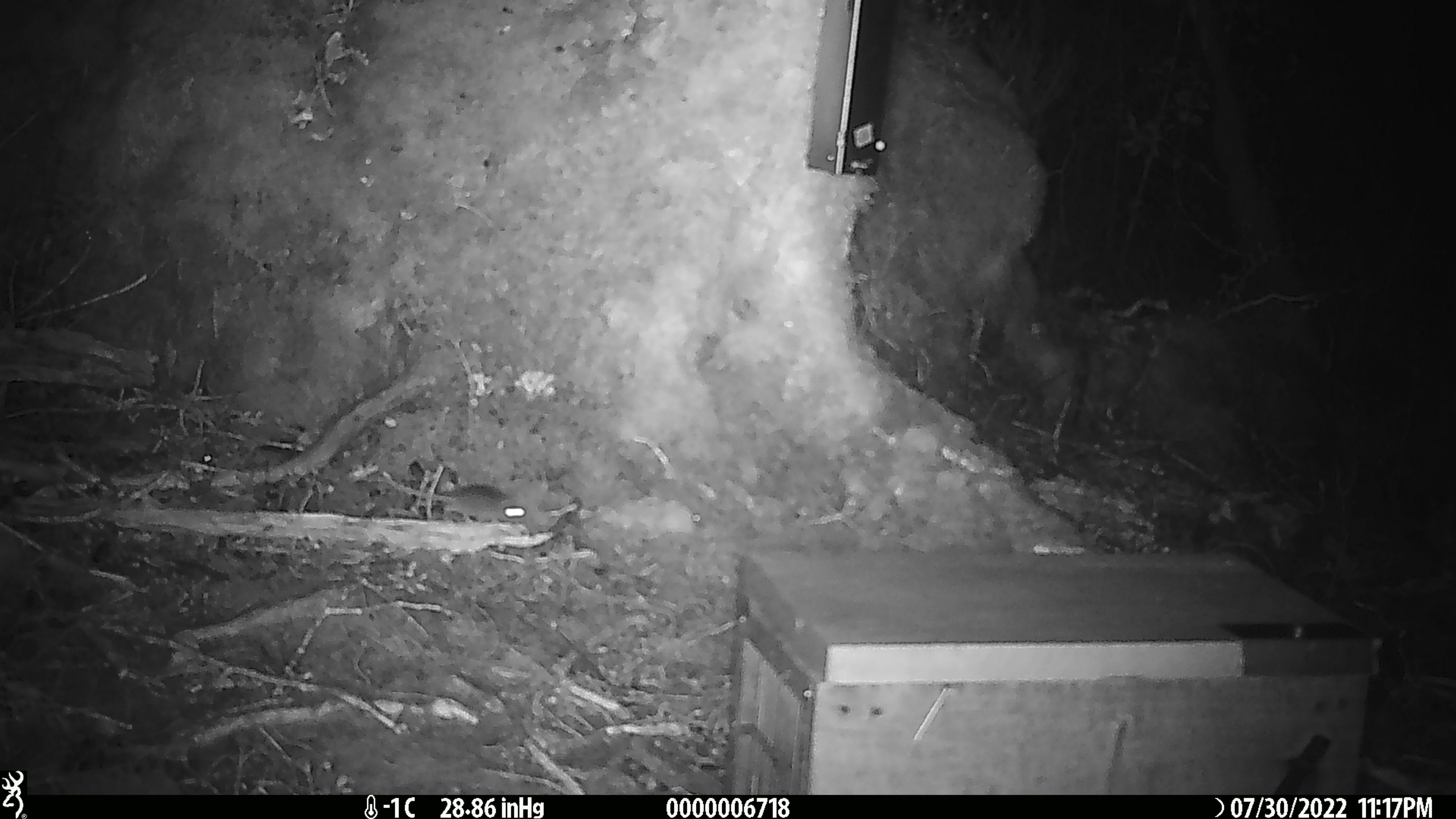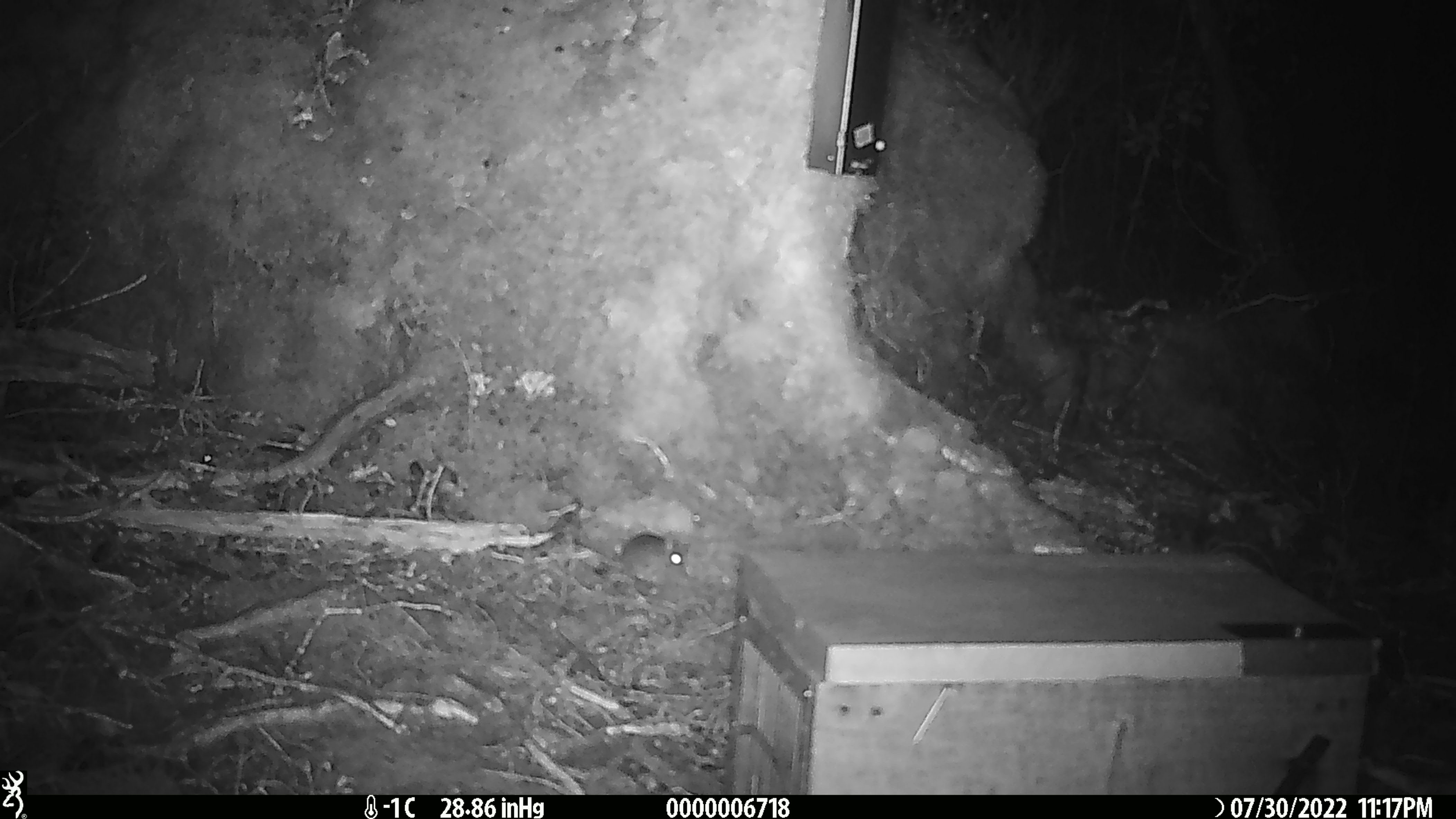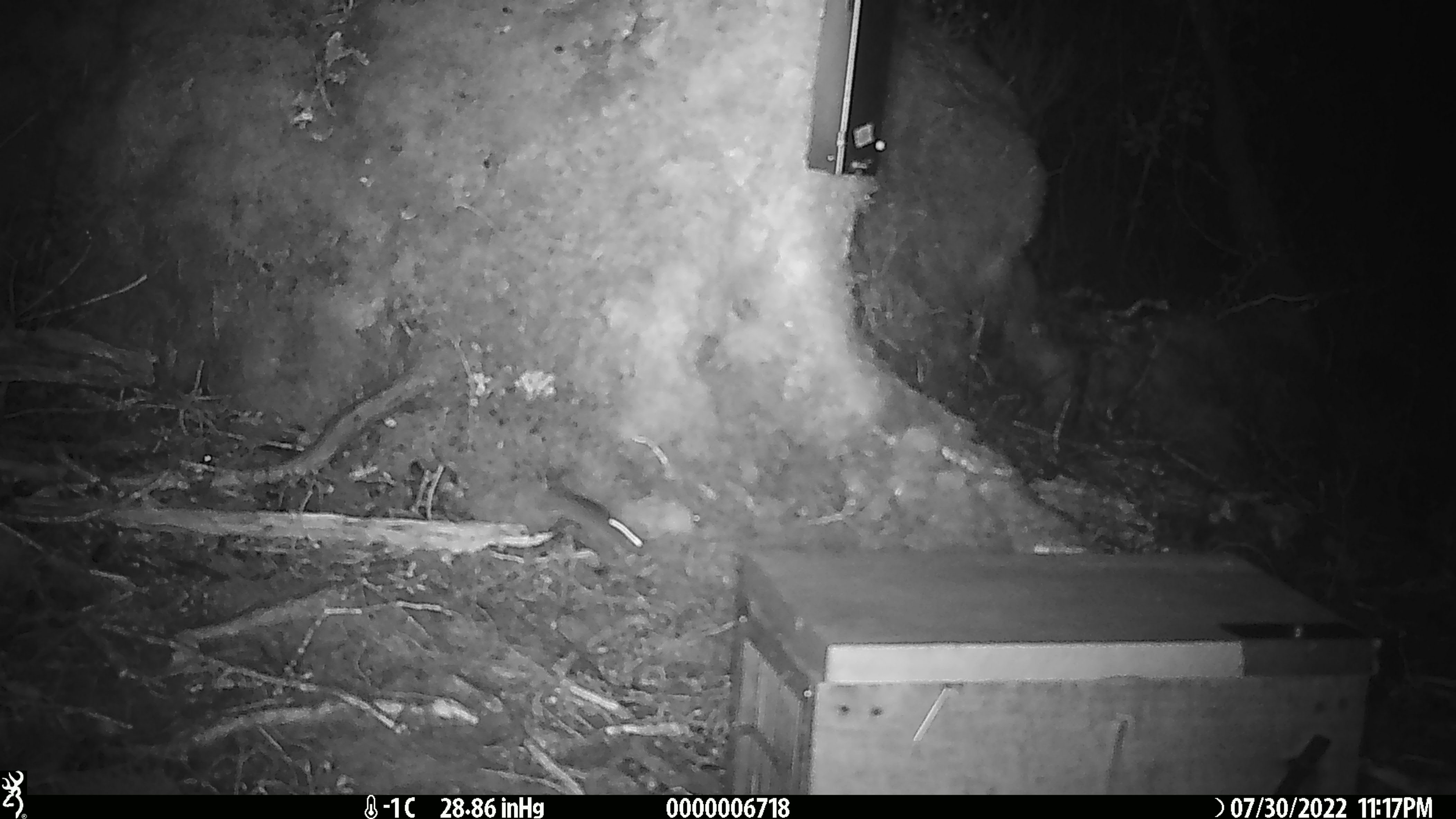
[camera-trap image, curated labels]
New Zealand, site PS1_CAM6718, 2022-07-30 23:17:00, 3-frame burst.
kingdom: Animalia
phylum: Chordata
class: Mammalia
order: Rodentia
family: Muridae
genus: Mus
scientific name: Mus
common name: mouse